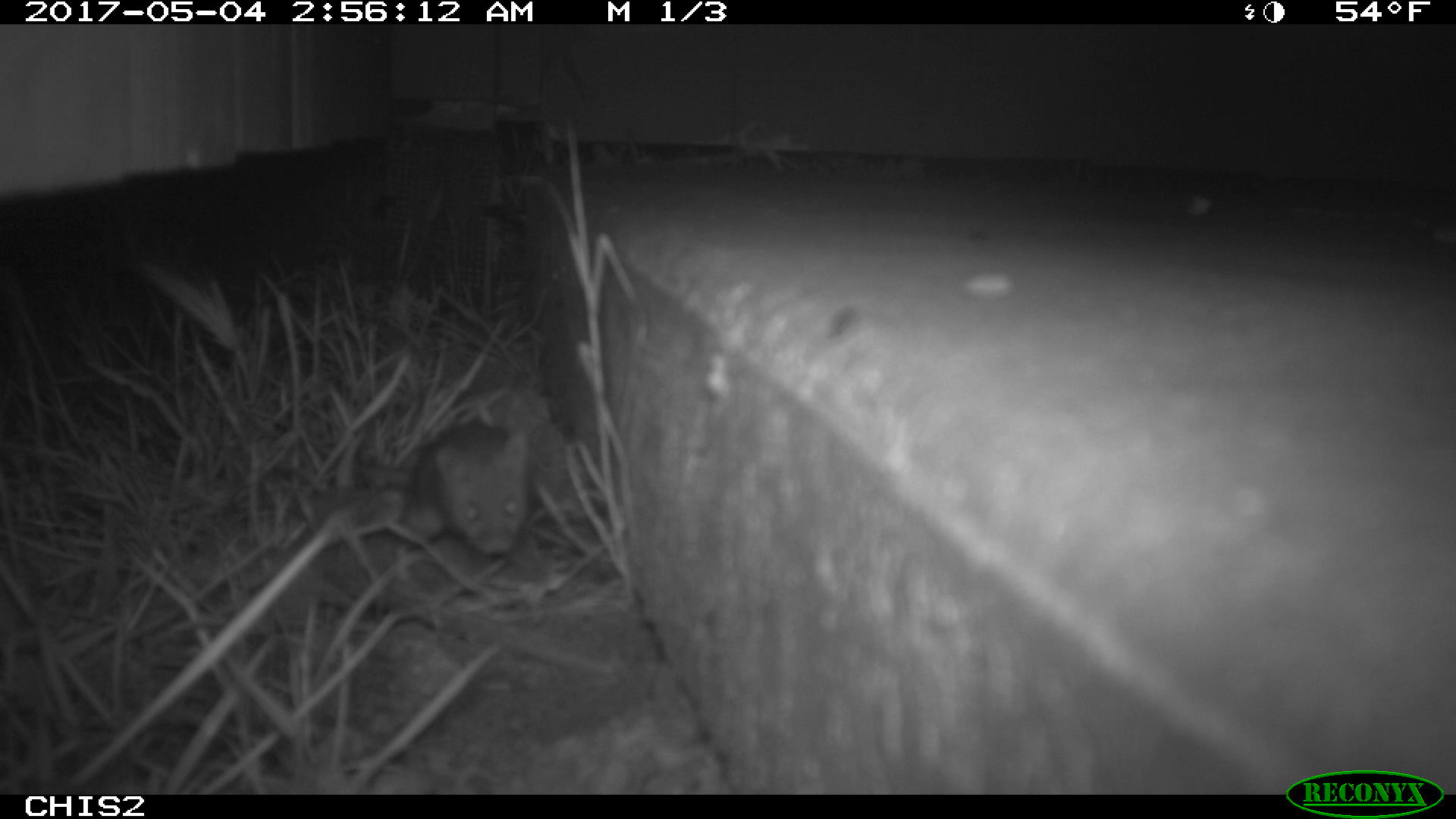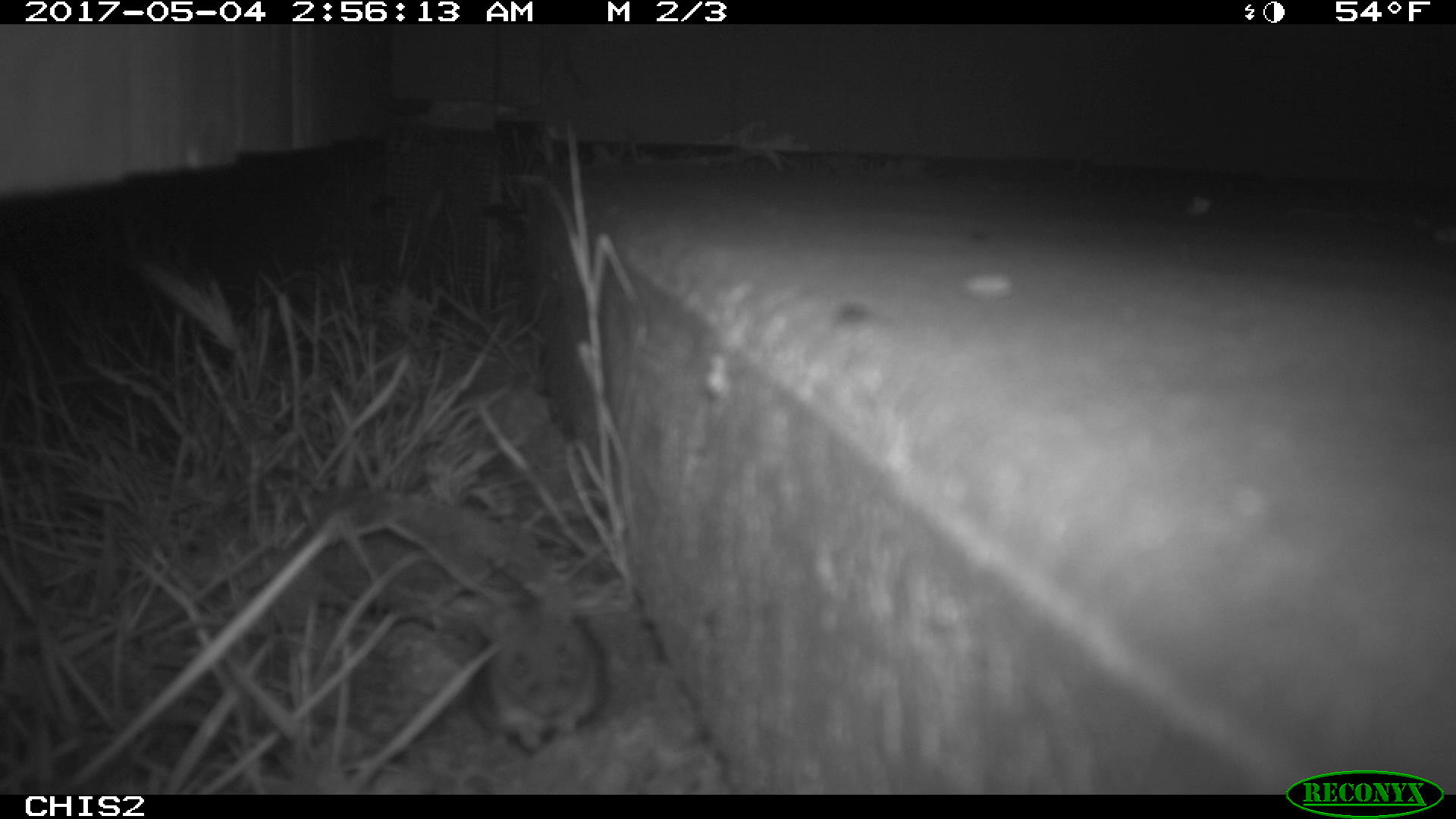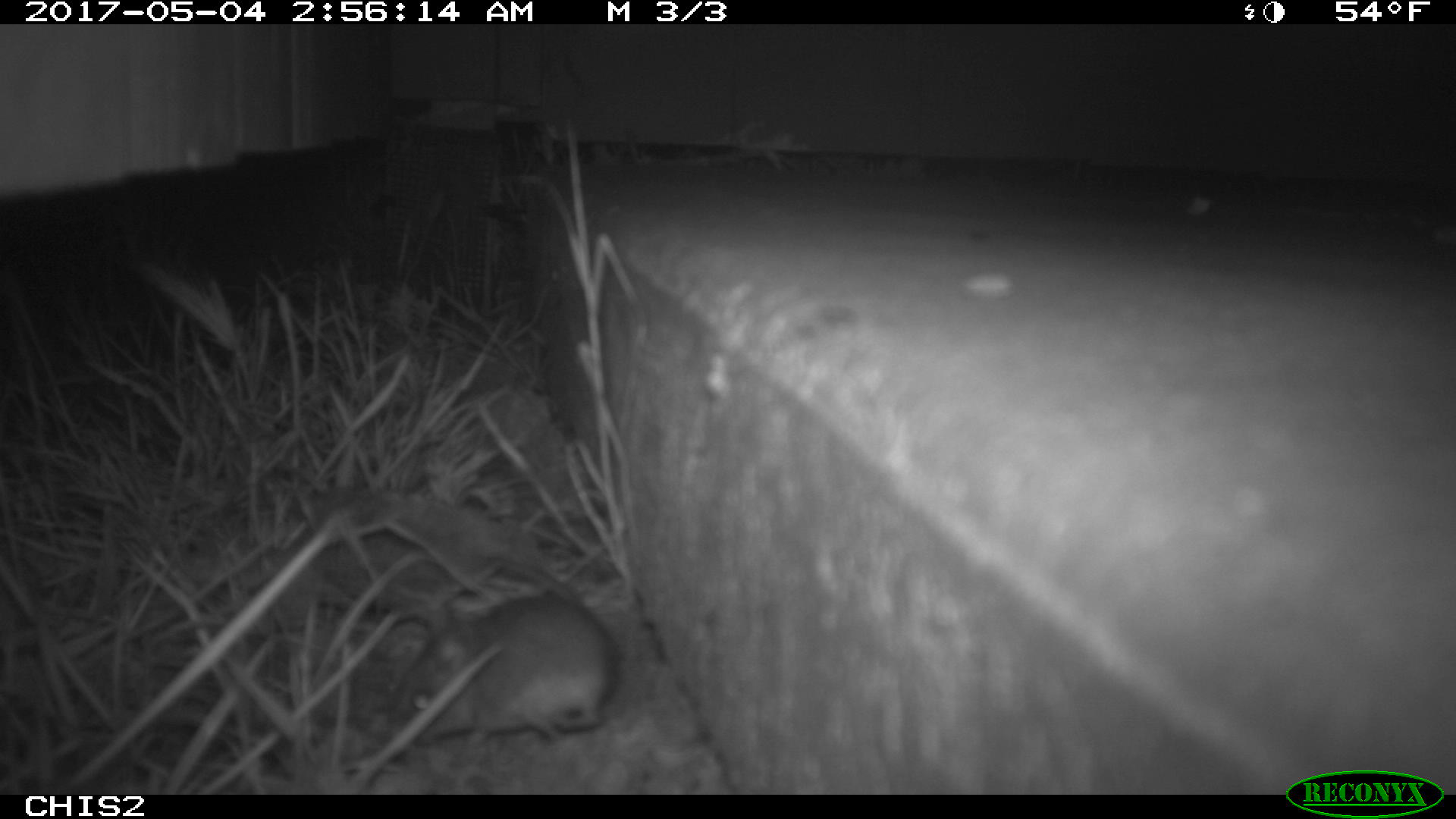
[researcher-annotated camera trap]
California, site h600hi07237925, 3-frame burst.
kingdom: Animalia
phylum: Chordata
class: Mammalia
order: Rodentia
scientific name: Rodentia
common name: rodent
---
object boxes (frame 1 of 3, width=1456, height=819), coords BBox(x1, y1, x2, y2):
rodent: BBox(397, 416, 532, 560)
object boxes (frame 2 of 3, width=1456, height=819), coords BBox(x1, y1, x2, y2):
rodent: BBox(467, 598, 610, 756)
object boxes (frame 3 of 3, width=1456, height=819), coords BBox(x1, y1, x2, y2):
rodent: BBox(381, 586, 619, 750)